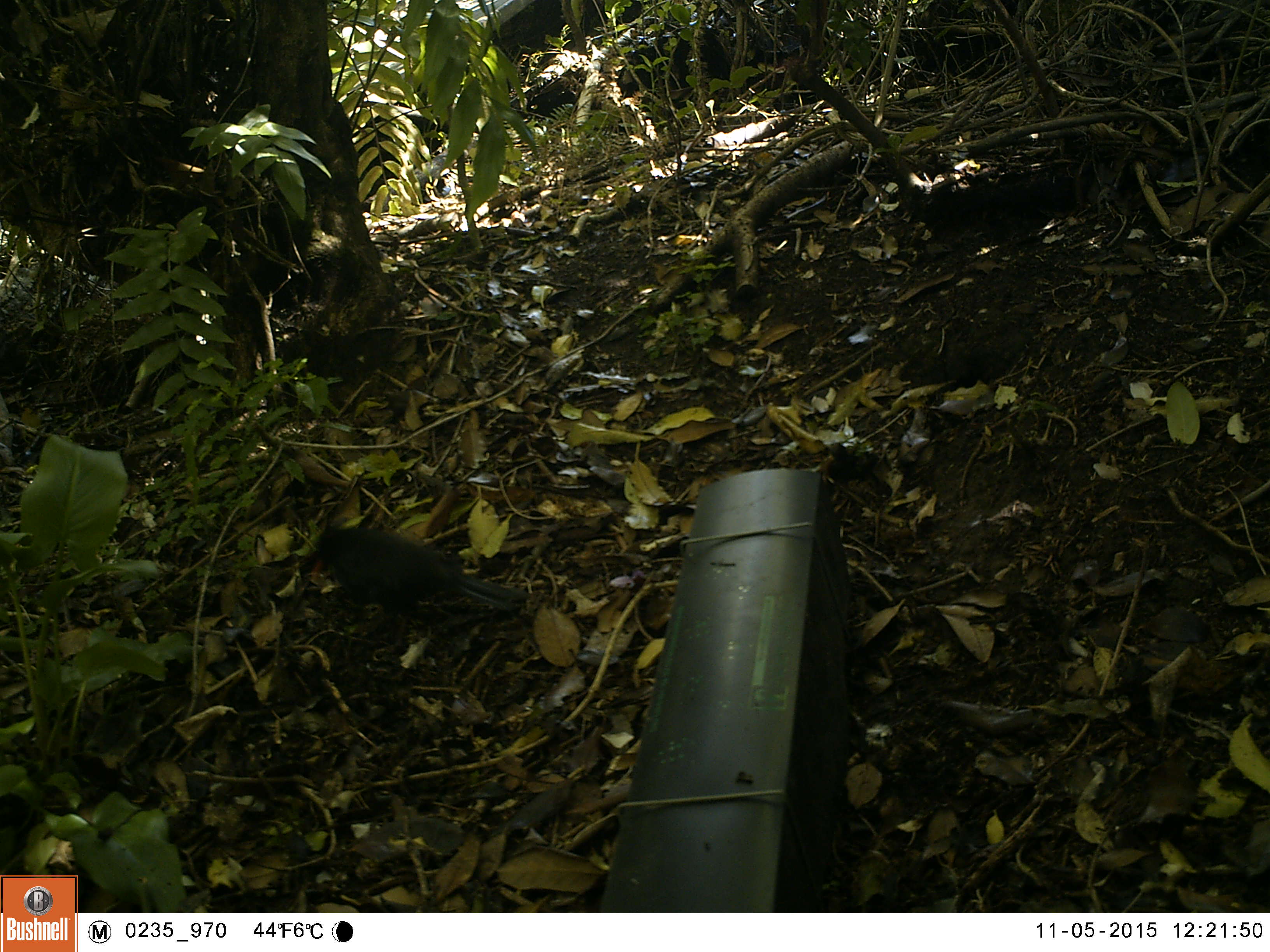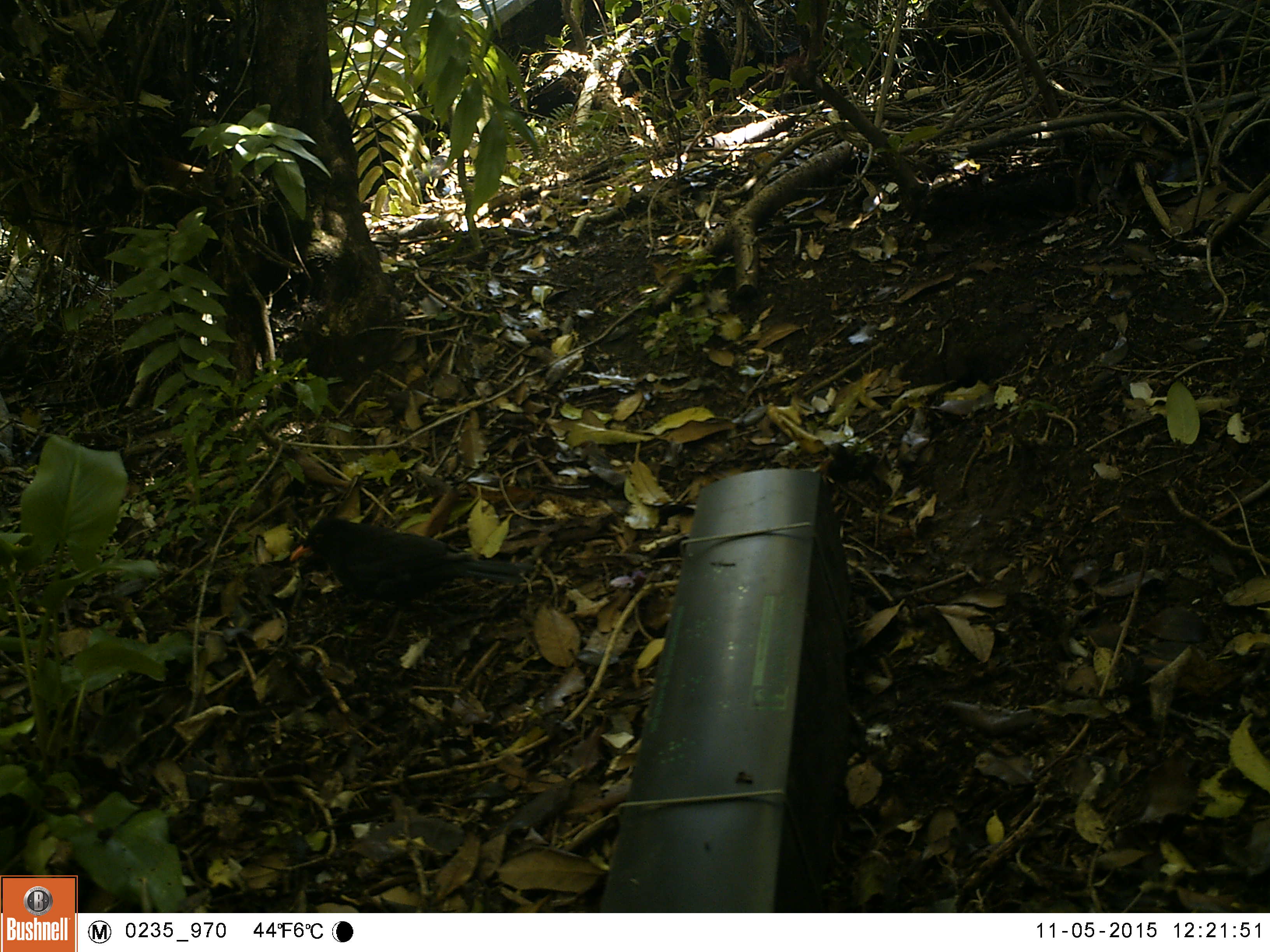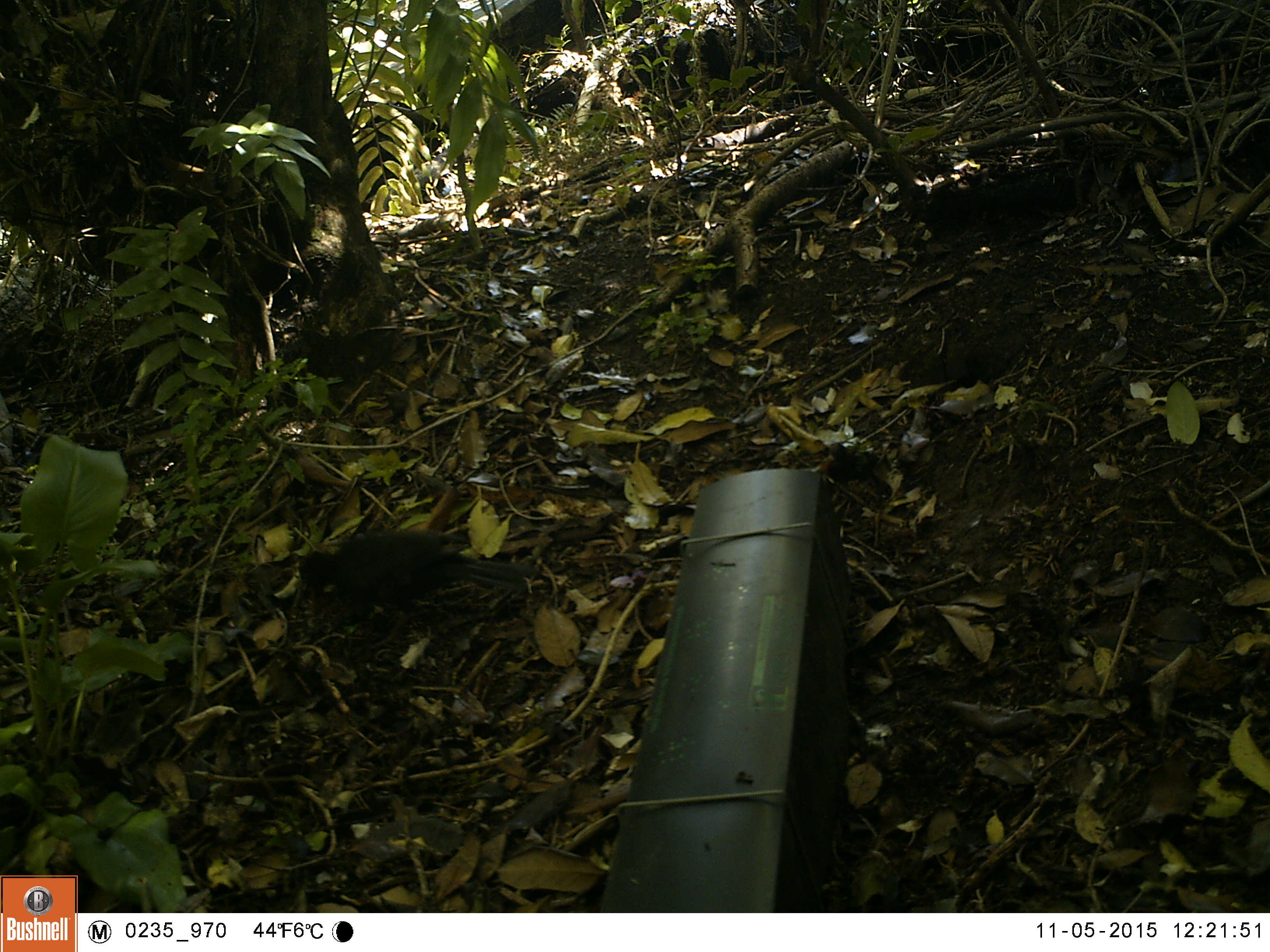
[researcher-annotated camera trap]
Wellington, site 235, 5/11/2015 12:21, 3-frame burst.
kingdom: Animalia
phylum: Chordata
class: Aves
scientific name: Aves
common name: bird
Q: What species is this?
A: Bird (Aves).